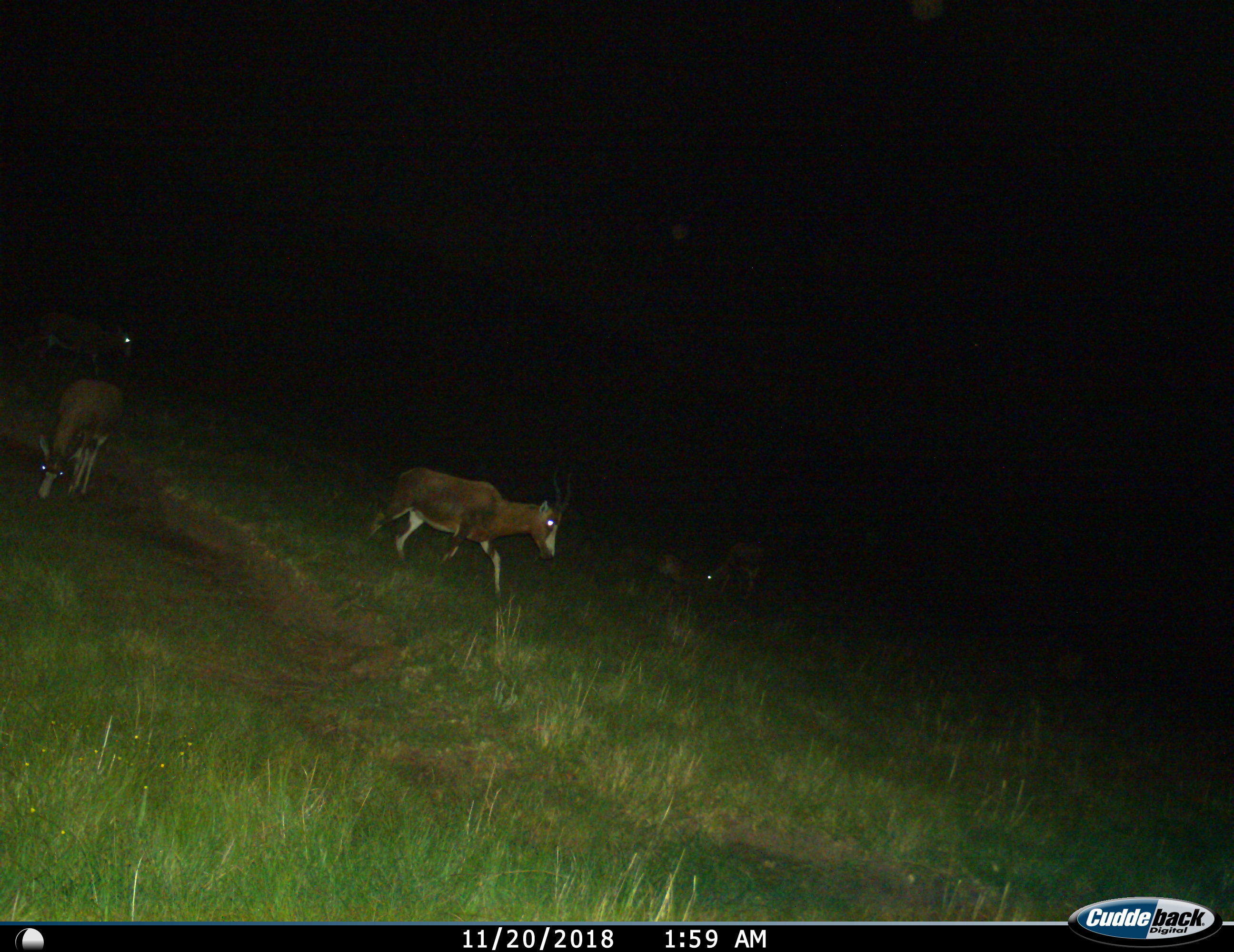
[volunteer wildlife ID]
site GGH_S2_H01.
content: unidentified animal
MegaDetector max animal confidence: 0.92